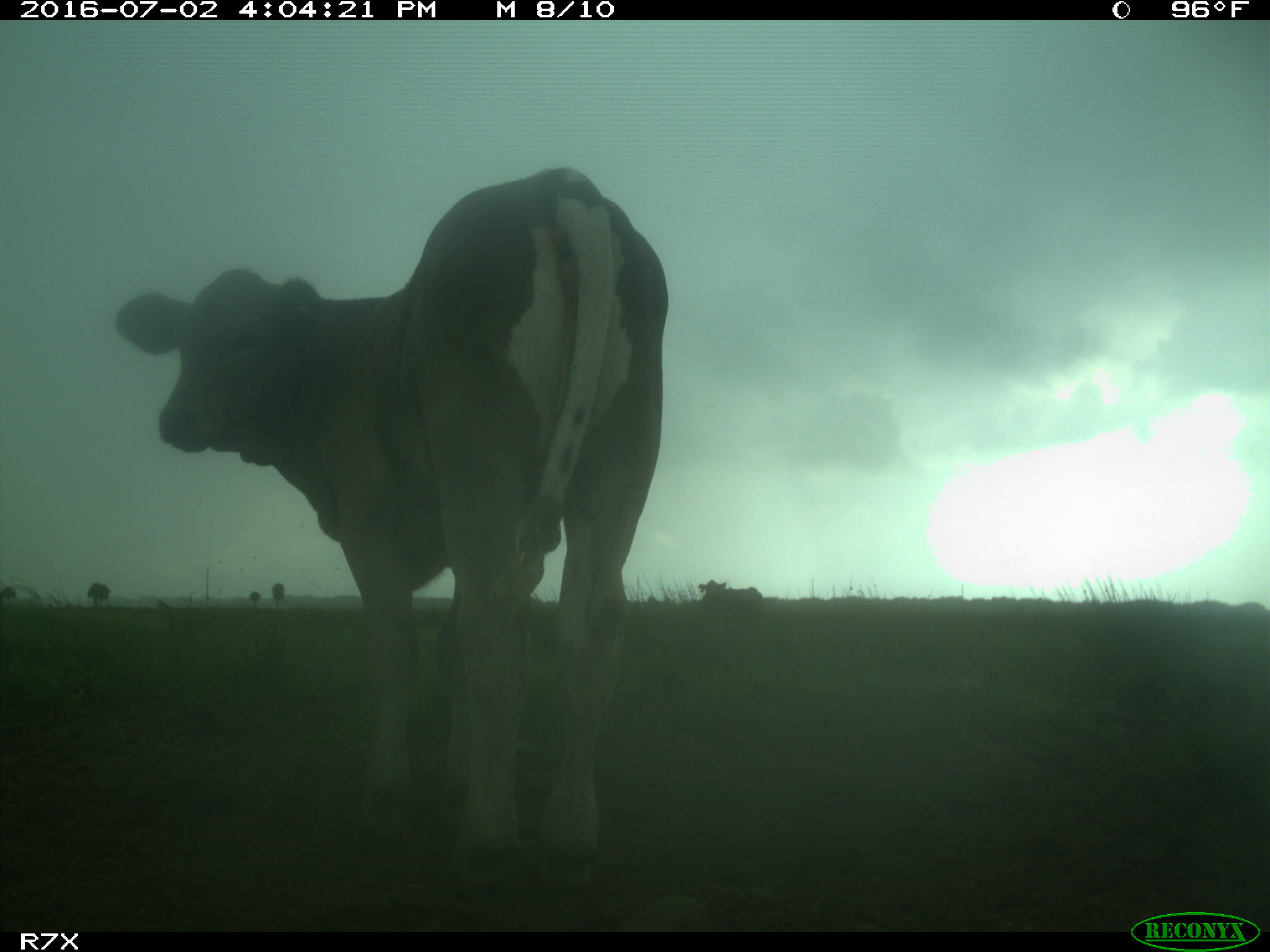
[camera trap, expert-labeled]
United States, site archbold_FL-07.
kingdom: Animalia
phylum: Chordata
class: Mammalia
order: Artiodactyla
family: Bovidae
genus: Bos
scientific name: Bos taurus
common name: domestic cow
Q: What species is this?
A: Bos taurus (domestic cow).